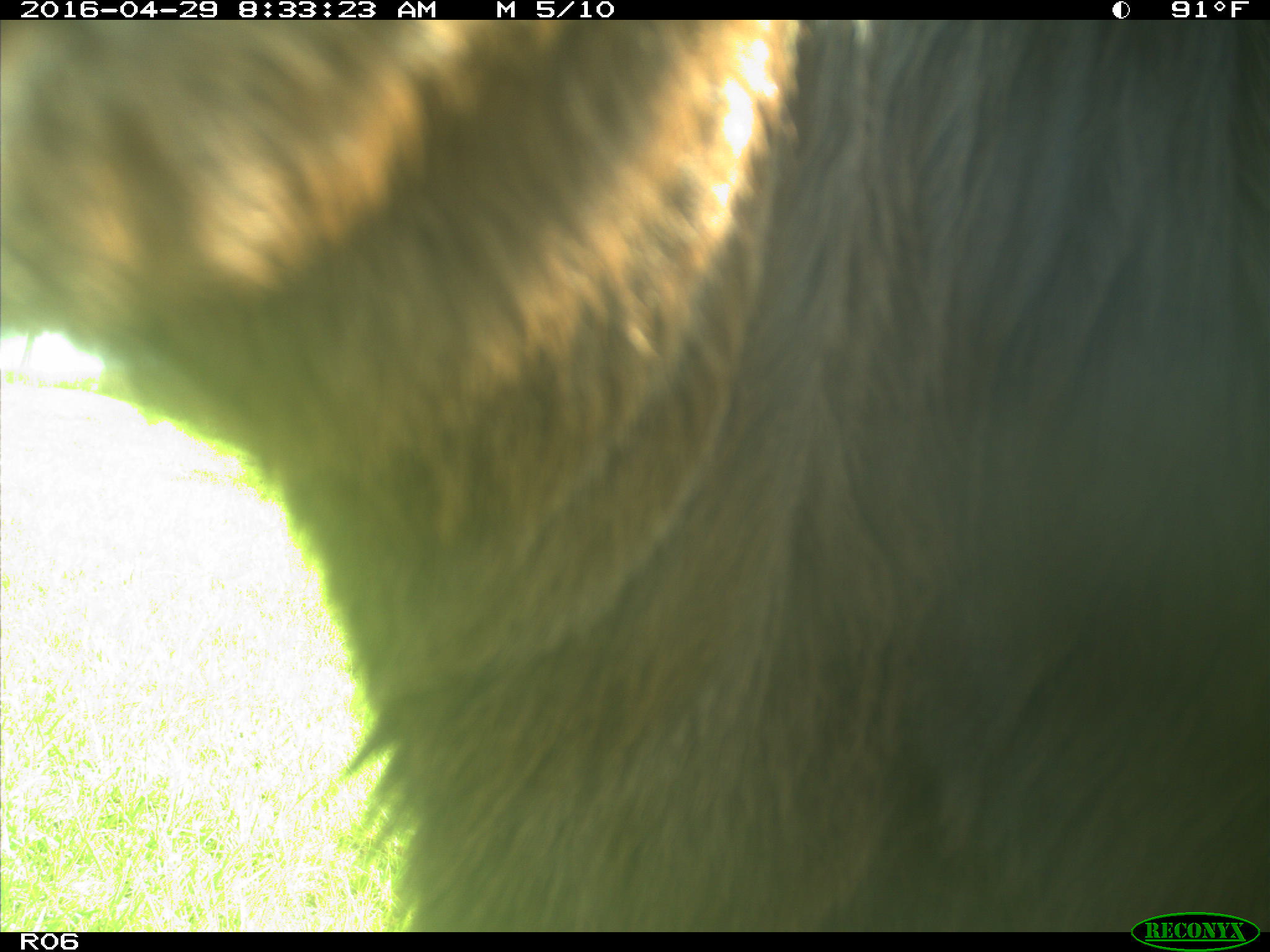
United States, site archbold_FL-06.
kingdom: Animalia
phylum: Chordata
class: Mammalia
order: Artiodactyla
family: Bovidae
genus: Bos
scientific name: Bos taurus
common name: domestic cow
Bos taurus (domestic cow).